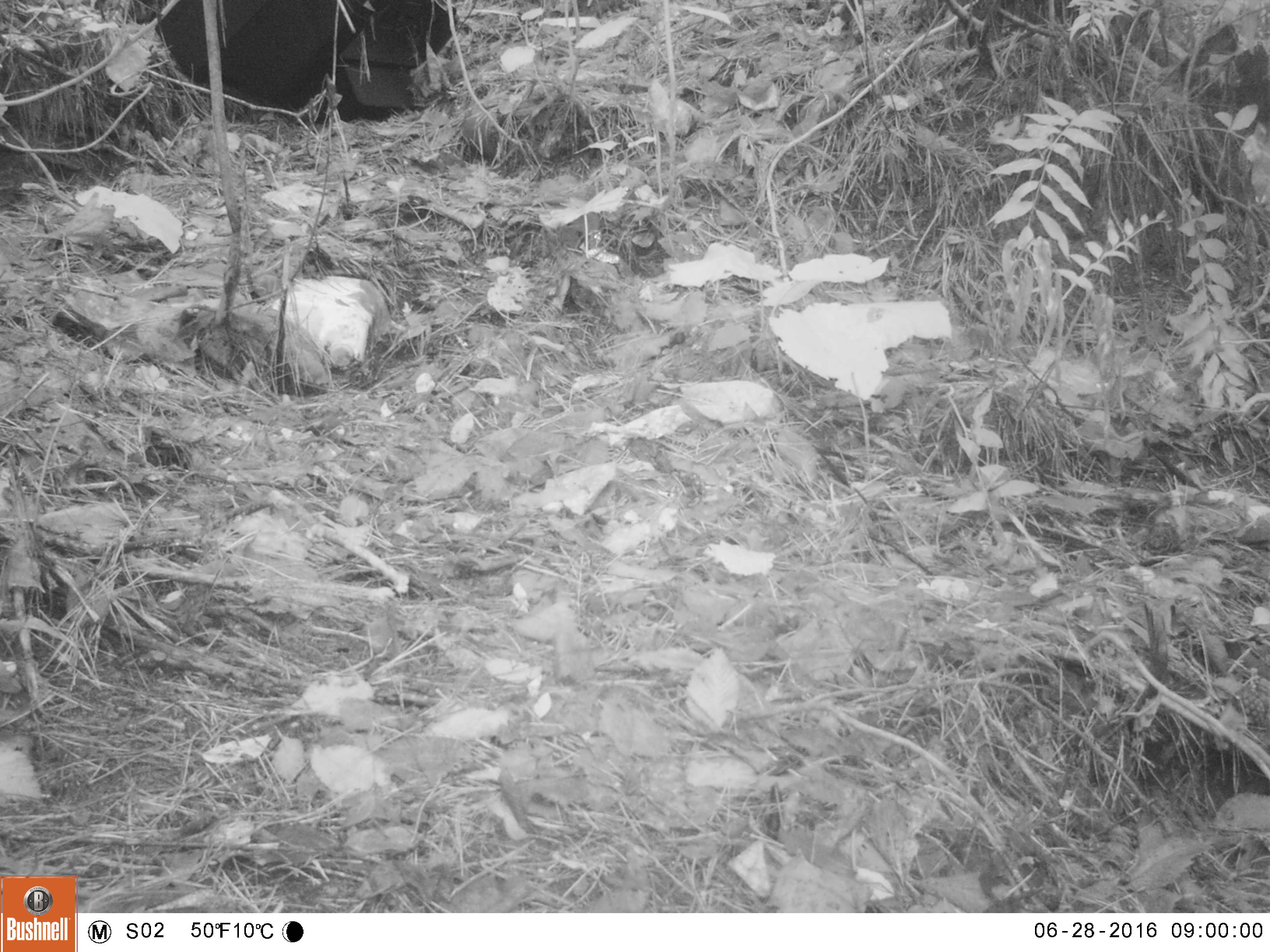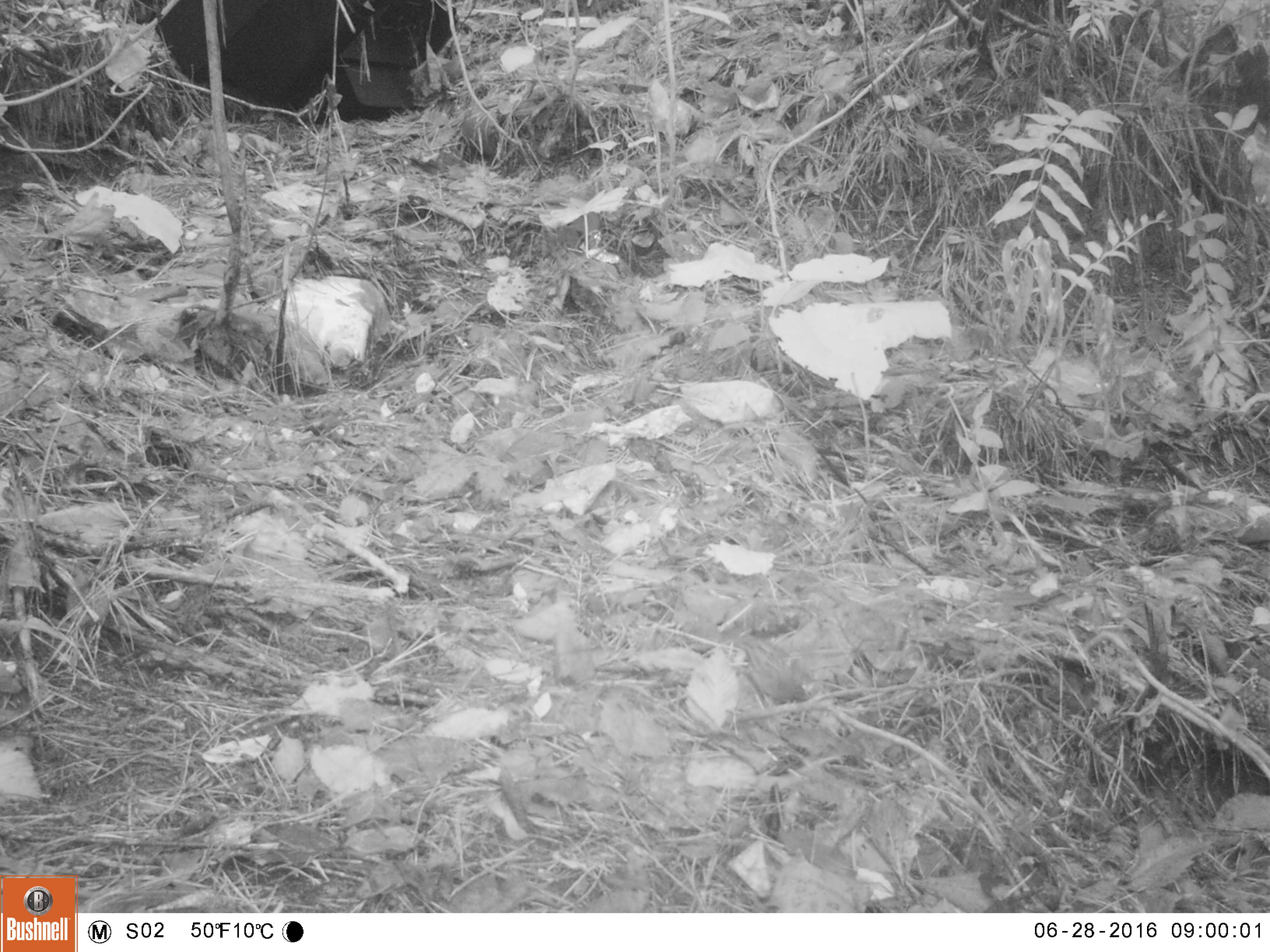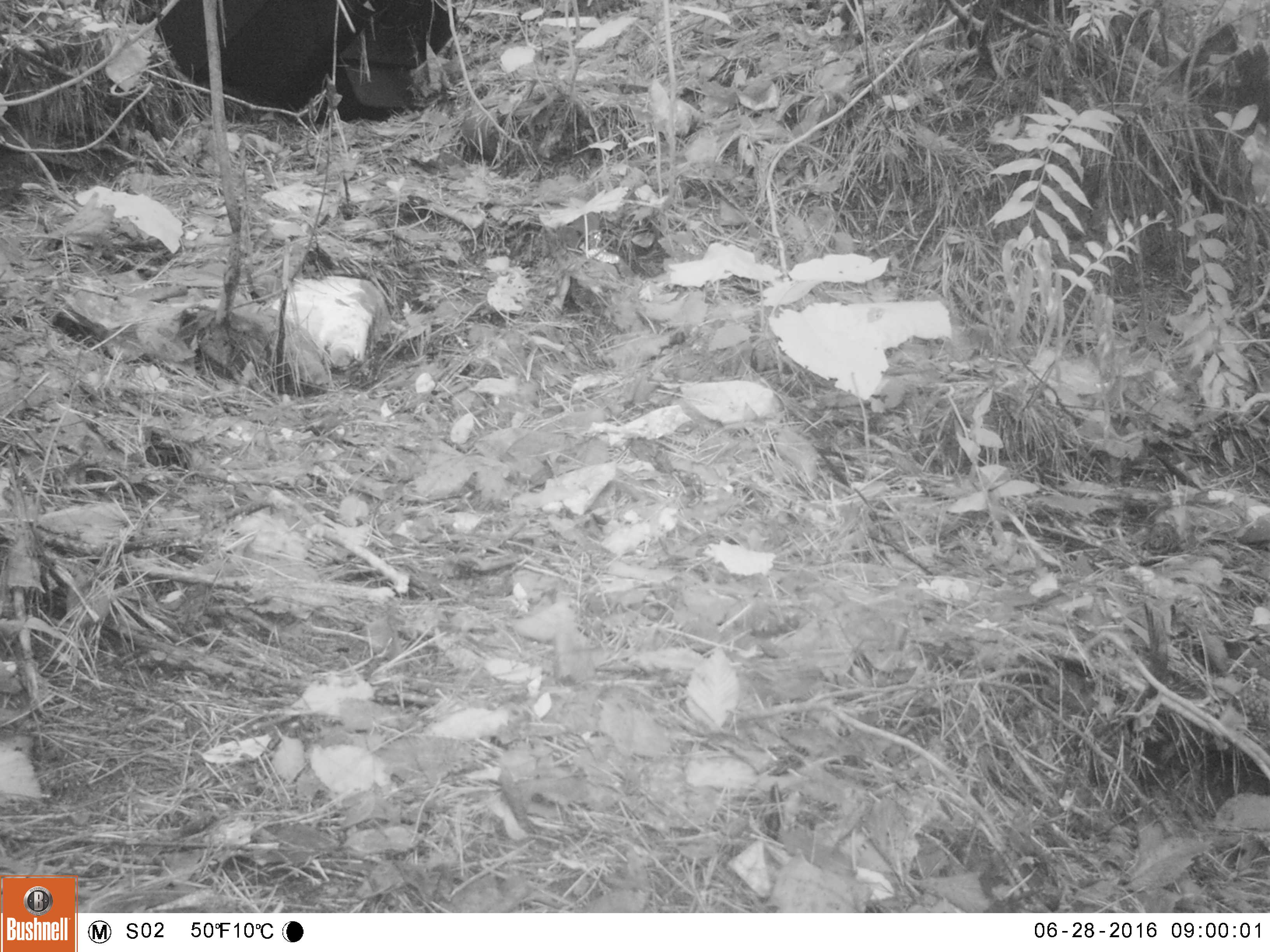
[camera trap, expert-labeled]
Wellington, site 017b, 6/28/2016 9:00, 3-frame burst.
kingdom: Animalia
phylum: Chordata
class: Aves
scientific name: Aves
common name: bird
Bird (Aves).